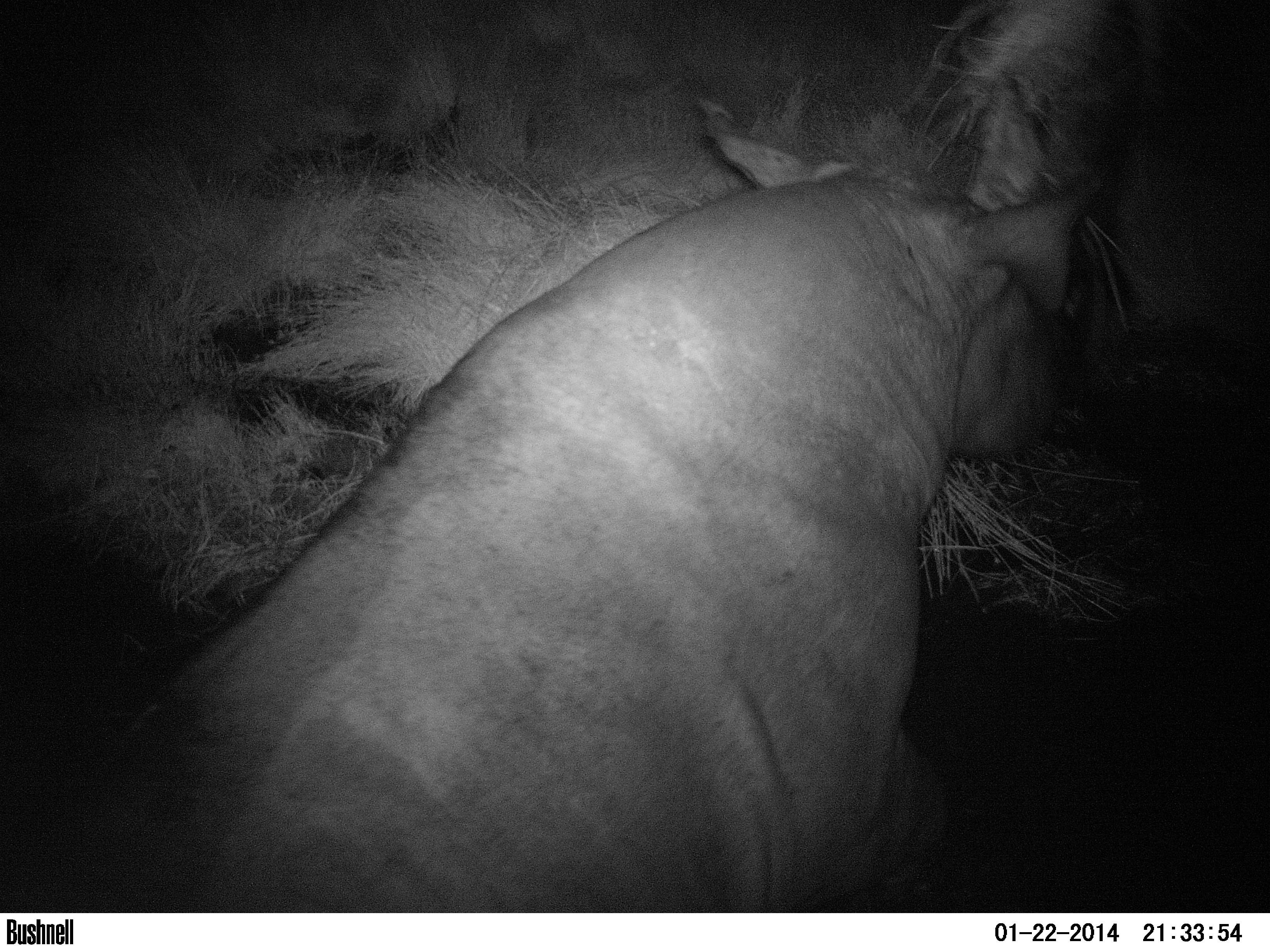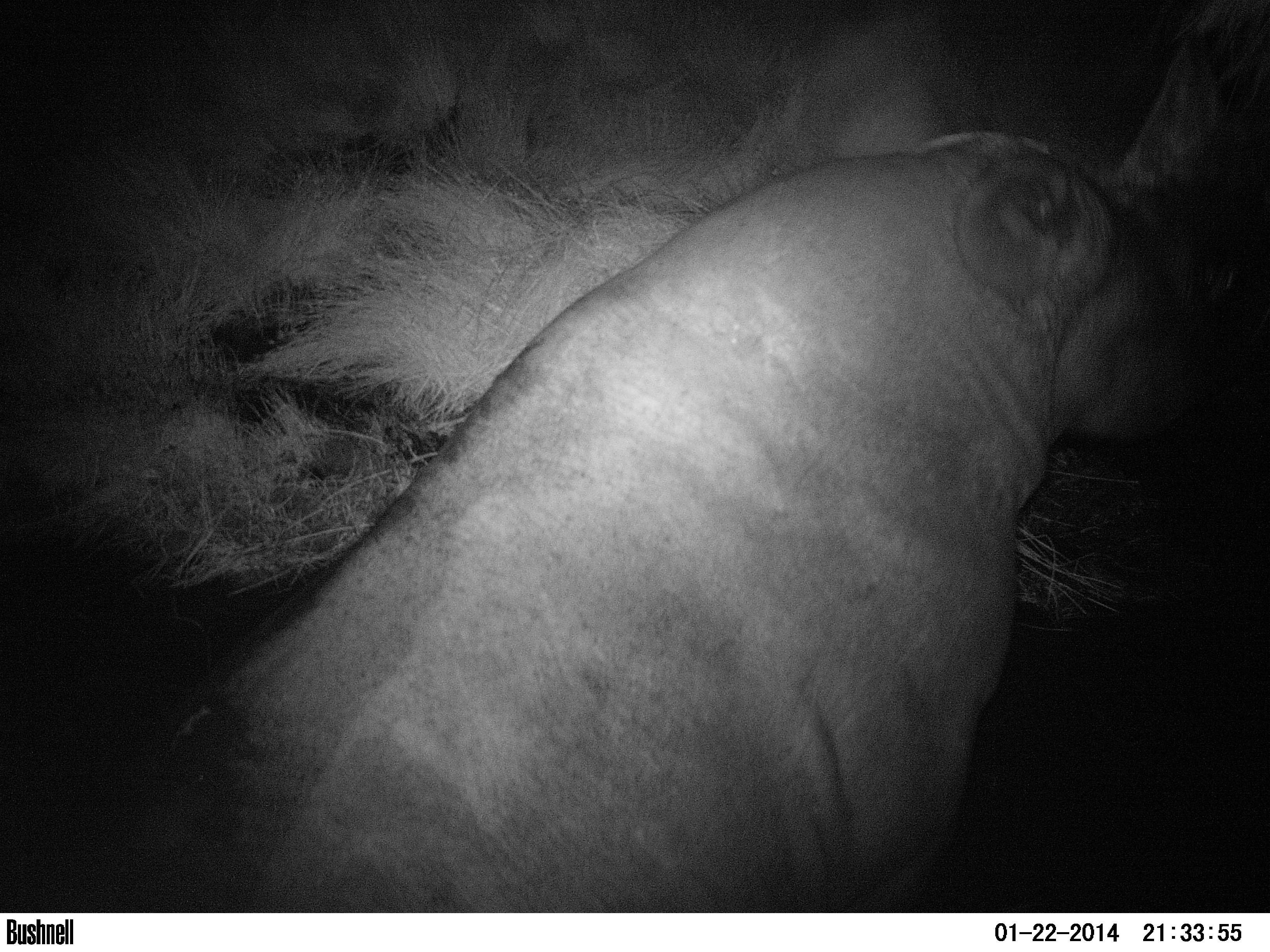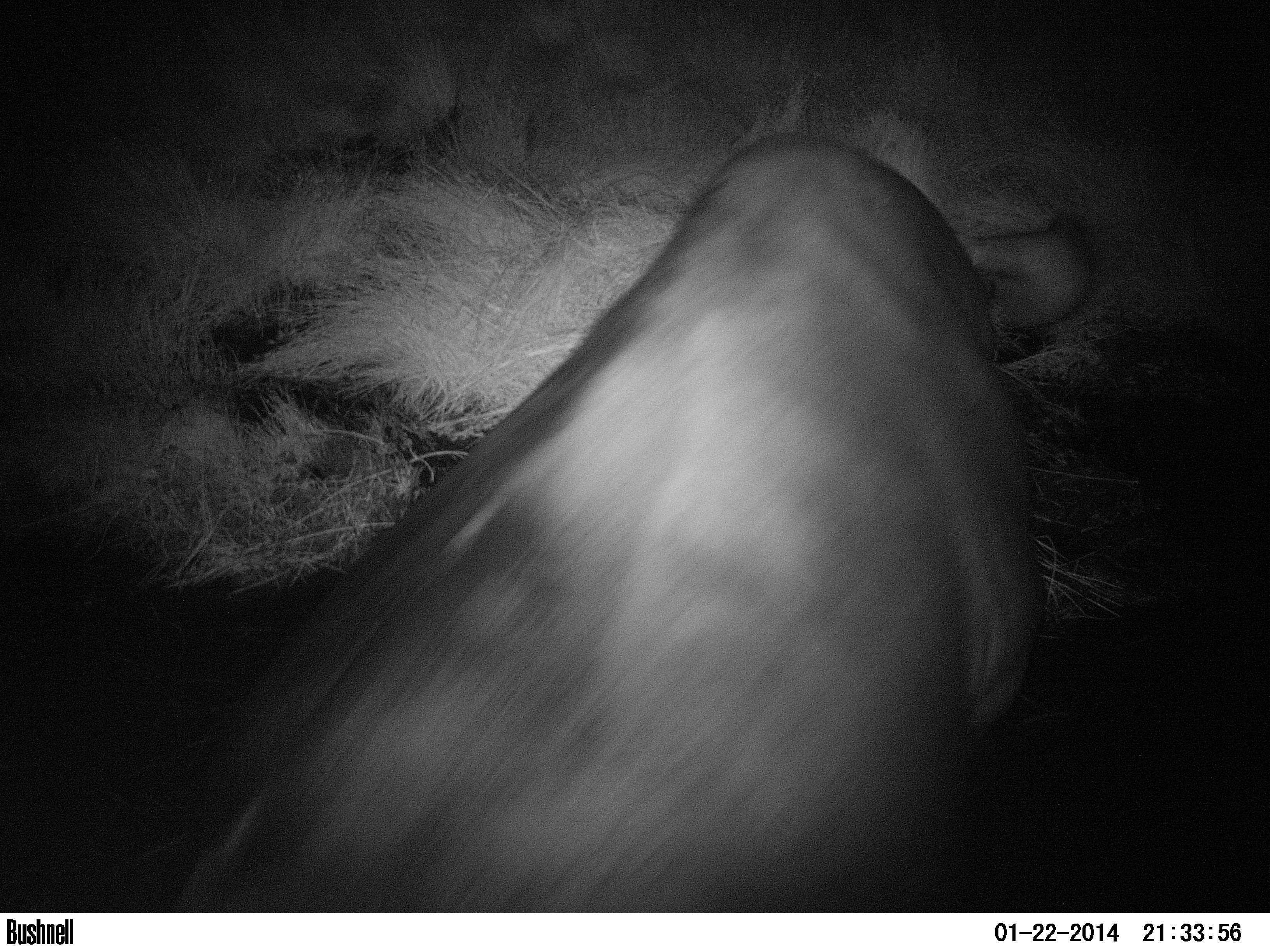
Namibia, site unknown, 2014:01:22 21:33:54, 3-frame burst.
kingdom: Animalia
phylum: Chordata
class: Mammalia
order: Perissodactyla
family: Rhinocerotidae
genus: Diceros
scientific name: Diceros bicornis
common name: black rhinoceros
Diceros bicornis (black rhinoceros).